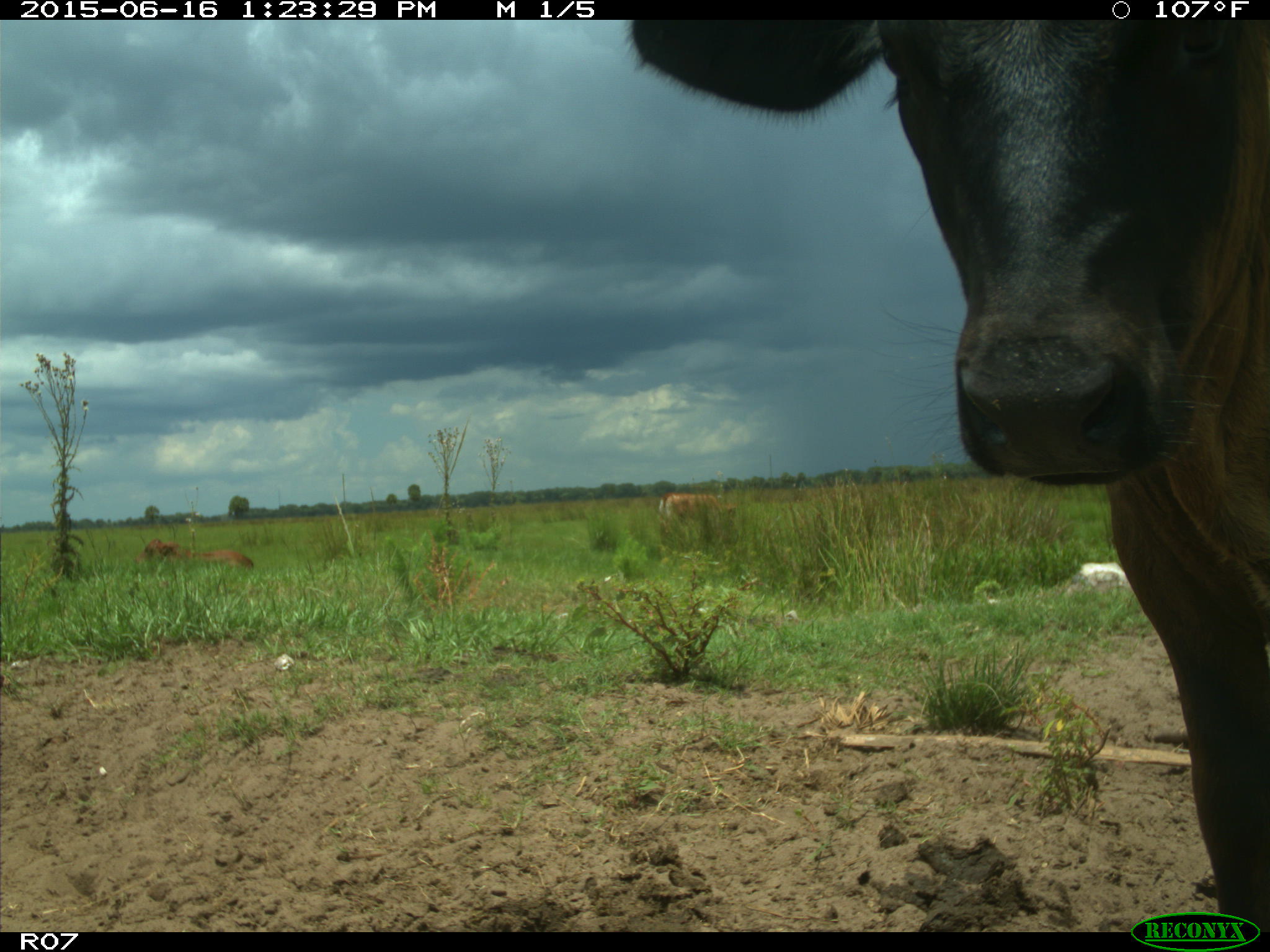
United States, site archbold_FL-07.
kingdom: Animalia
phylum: Chordata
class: Mammalia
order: Artiodactyla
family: Bovidae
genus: Bos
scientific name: Bos taurus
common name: domestic cow